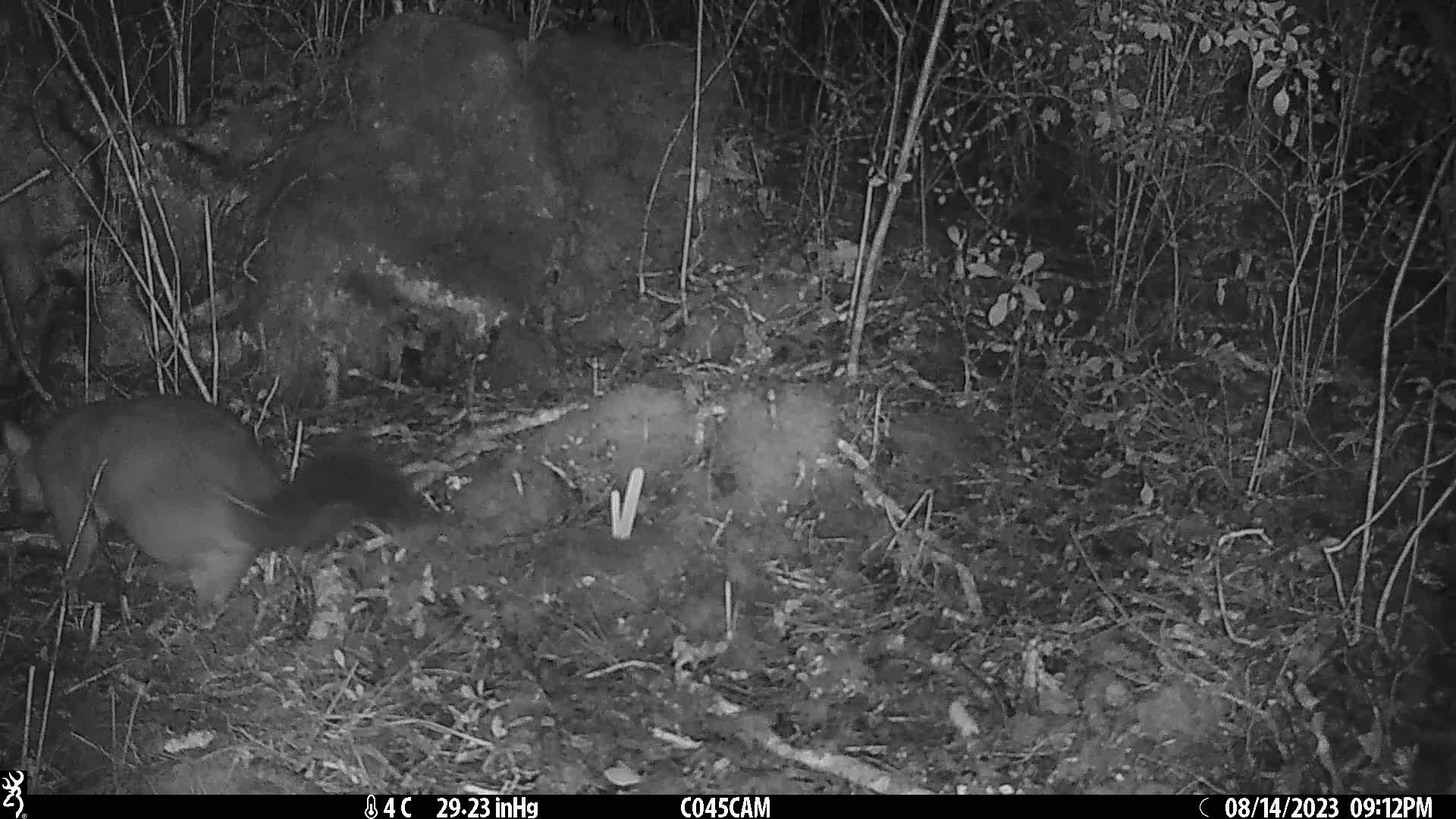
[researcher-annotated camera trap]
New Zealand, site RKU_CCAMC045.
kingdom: Animalia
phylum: Chordata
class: Mammalia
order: Diprotodontia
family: Phalangeridae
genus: Trichosurus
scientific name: Trichosurus vulpecula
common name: common brushtail possum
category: possum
Possum (common brushtail possum) (Trichosurus vulpecula).